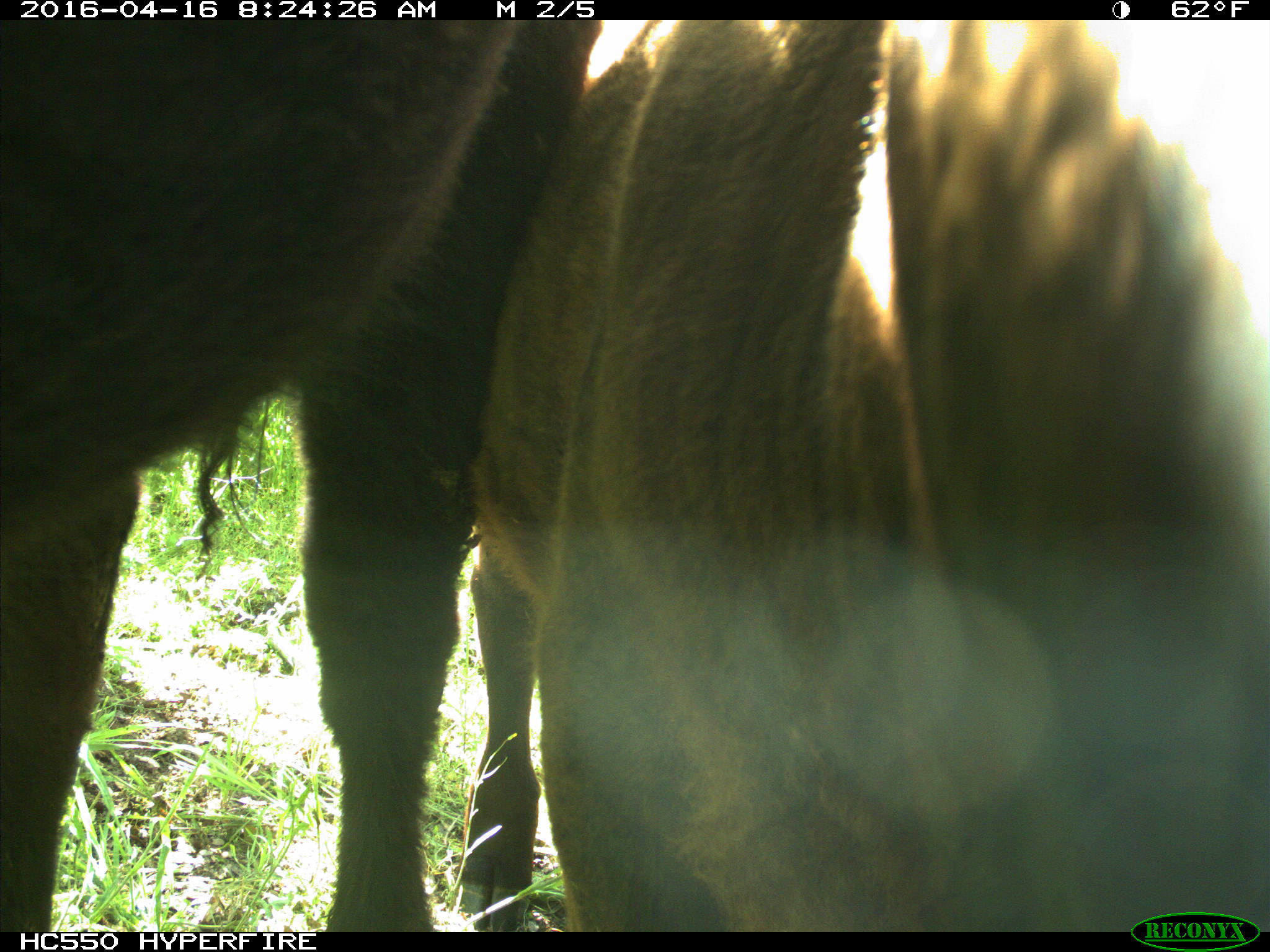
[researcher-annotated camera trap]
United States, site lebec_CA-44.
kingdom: Animalia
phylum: Chordata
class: Mammalia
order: Artiodactyla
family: Bovidae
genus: Bos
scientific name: Bos taurus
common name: domestic cow